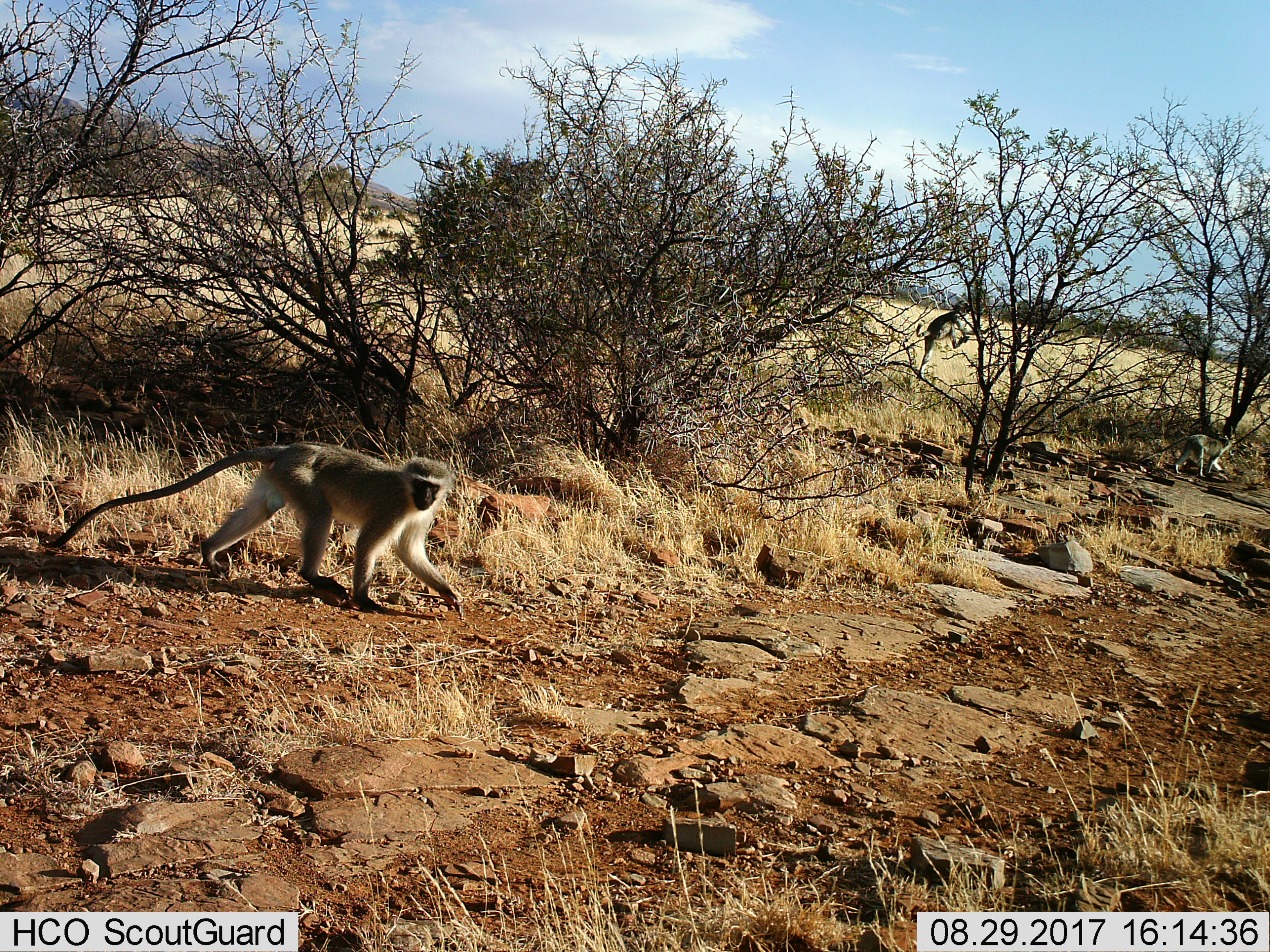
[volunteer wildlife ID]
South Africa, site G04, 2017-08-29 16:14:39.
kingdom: Animalia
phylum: Chordata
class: Mammalia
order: Primates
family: Cercopithecidae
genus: Chlorocebus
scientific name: Chlorocebus pygerythrus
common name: vervet monkey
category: monkeyvervet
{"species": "monkeyvervet (vervet monkey) (Chlorocebus pygerythrus)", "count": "3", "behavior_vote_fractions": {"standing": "18%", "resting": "9%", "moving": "100%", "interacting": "0%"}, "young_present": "0%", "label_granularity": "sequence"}